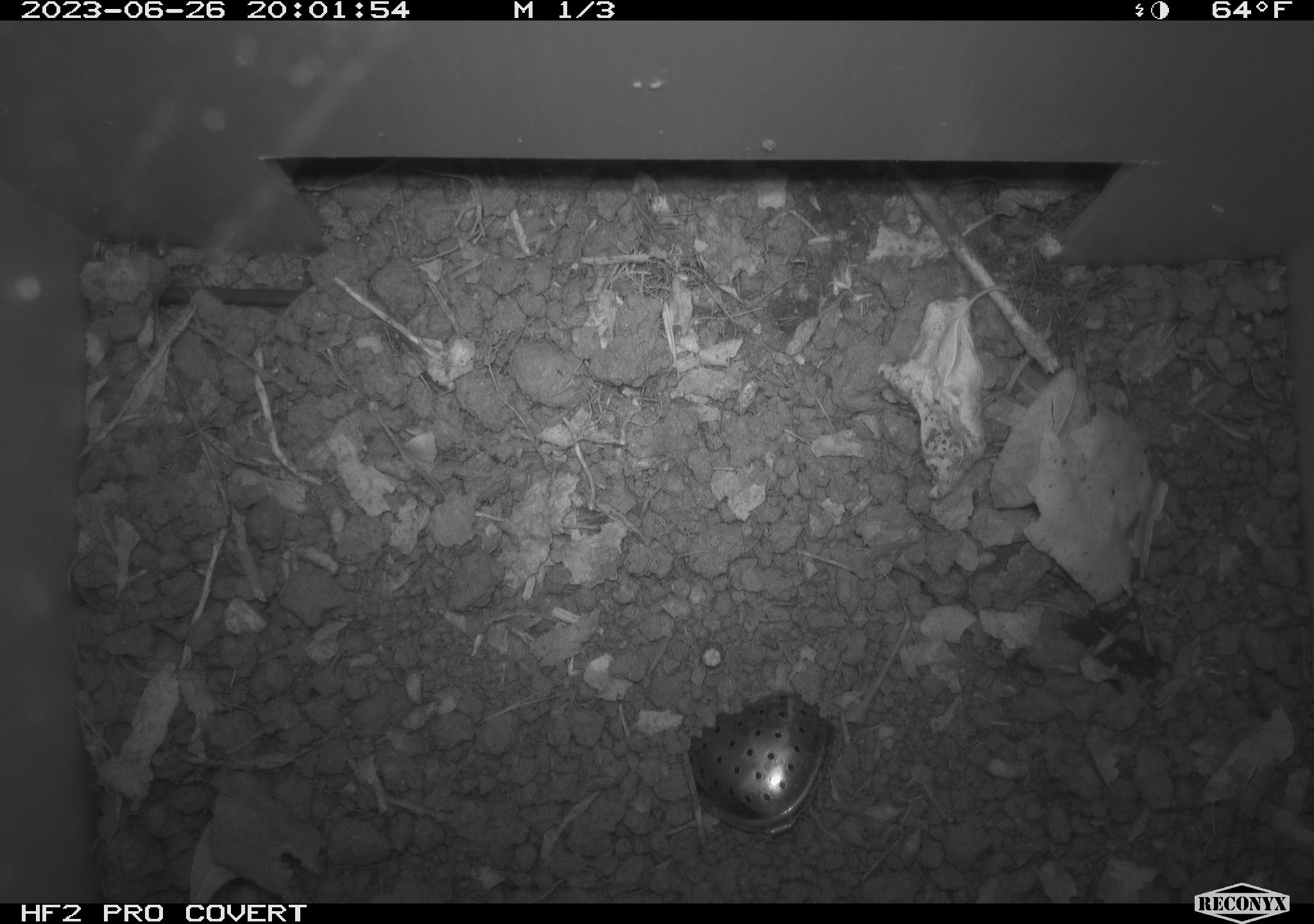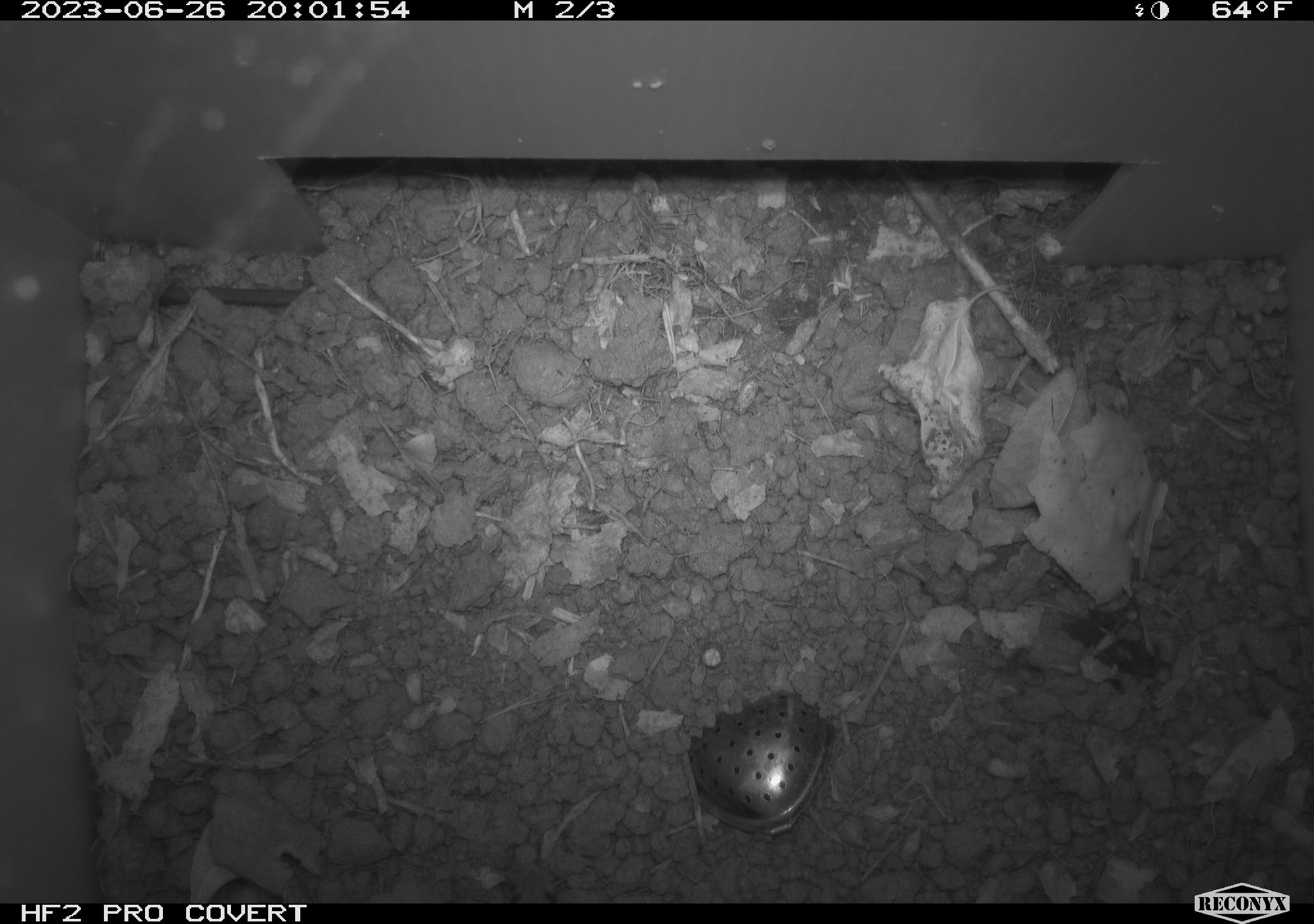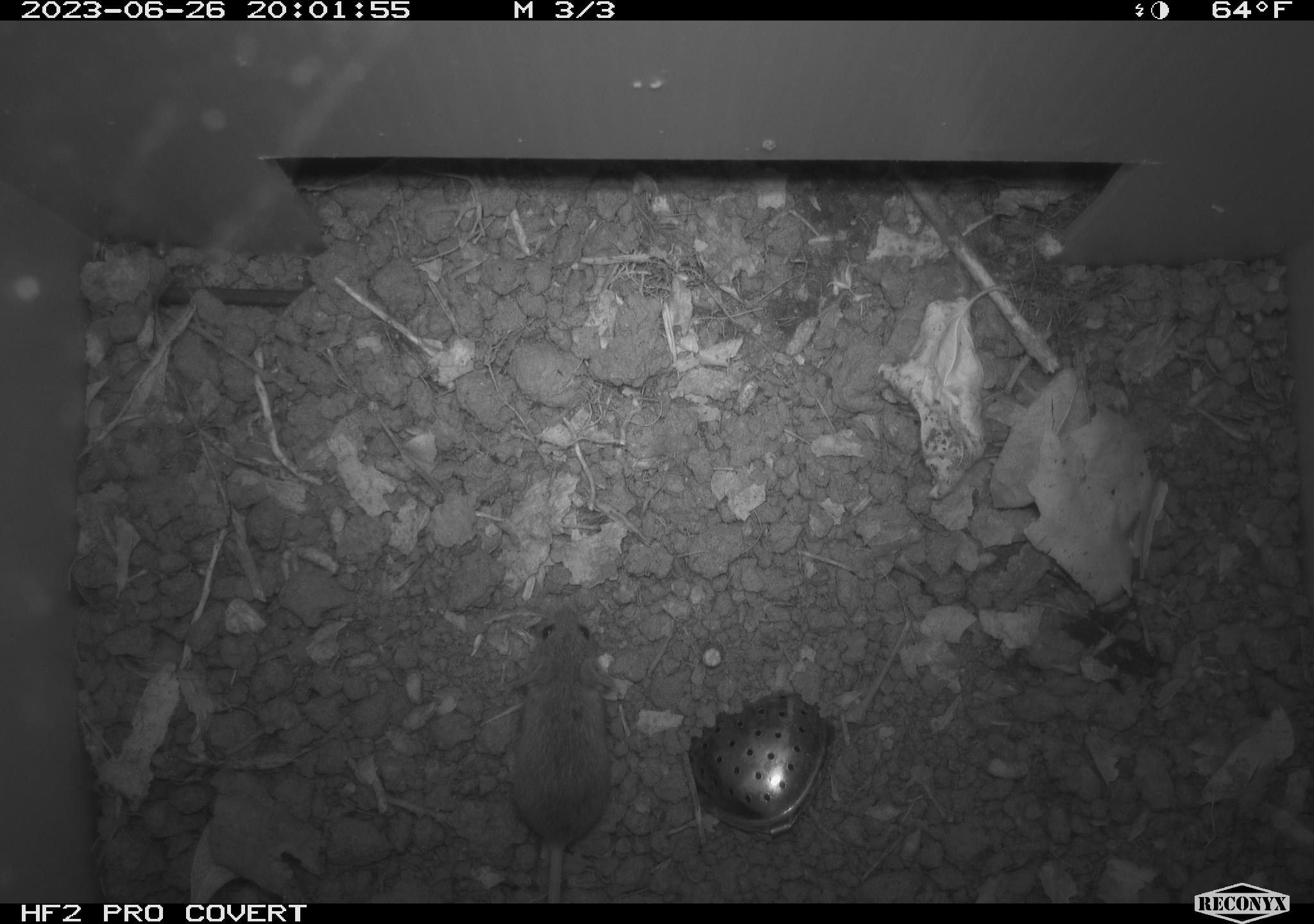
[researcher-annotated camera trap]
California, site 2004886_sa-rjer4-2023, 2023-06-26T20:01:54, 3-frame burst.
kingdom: Animalia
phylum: Chordata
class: Mammalia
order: Rodentia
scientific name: Rodentia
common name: mouse species